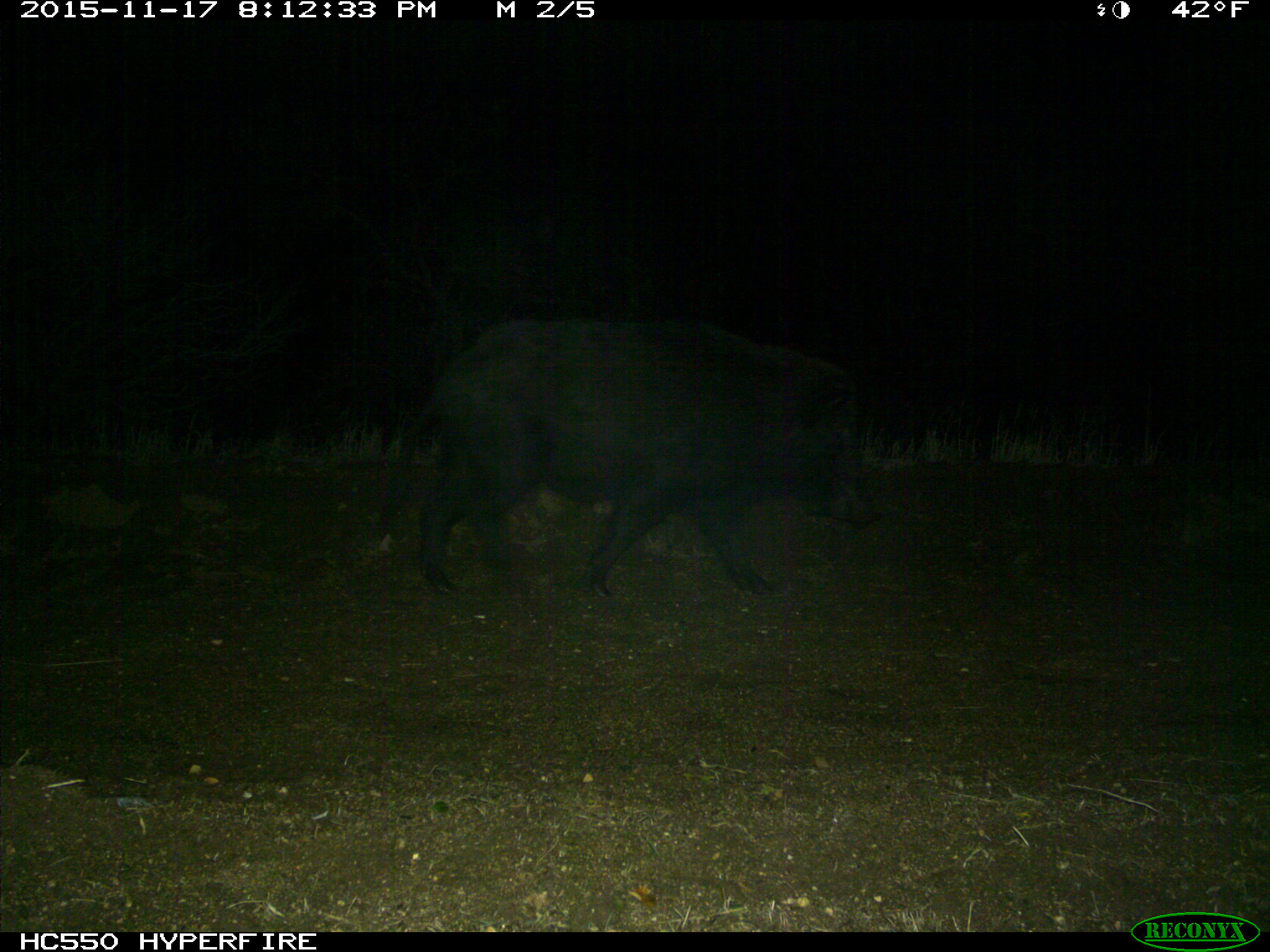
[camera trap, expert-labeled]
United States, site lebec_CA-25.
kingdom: Animalia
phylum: Chordata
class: Mammalia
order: Artiodactyla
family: Suidae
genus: Sus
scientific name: Sus scrofa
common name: wild boar